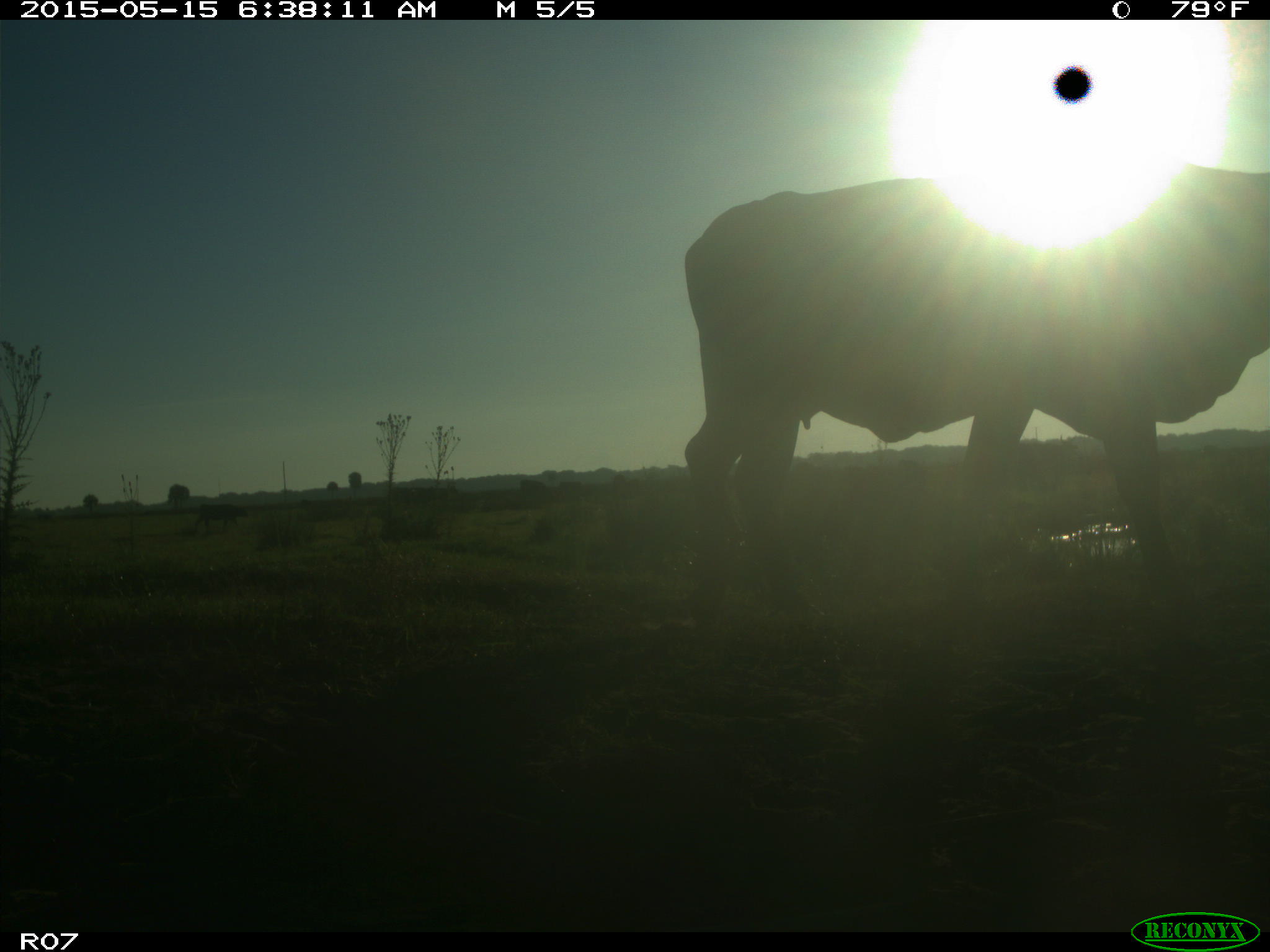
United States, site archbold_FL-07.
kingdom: Animalia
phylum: Chordata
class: Mammalia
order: Artiodactyla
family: Bovidae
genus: Bos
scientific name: Bos taurus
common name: domestic cow